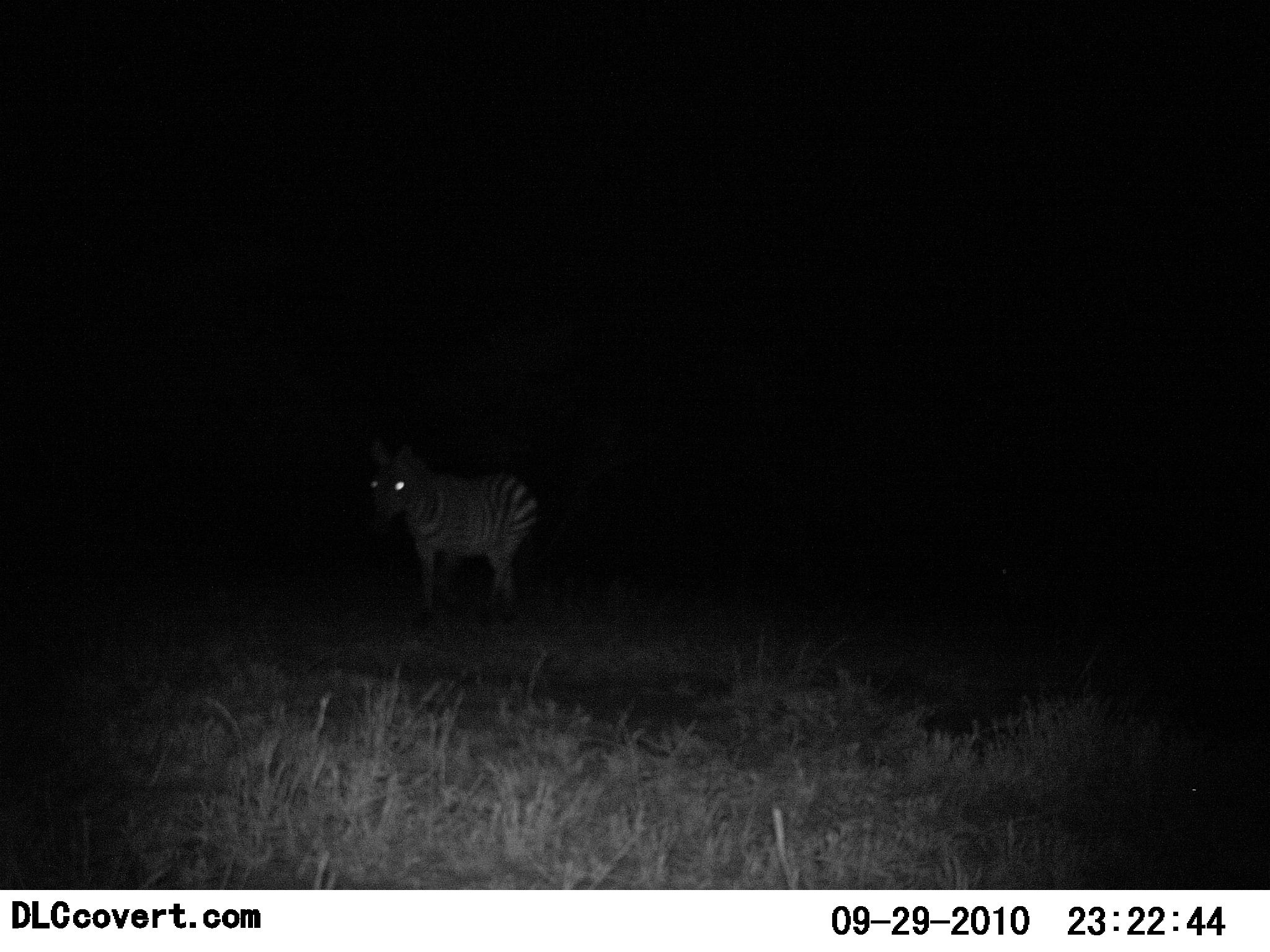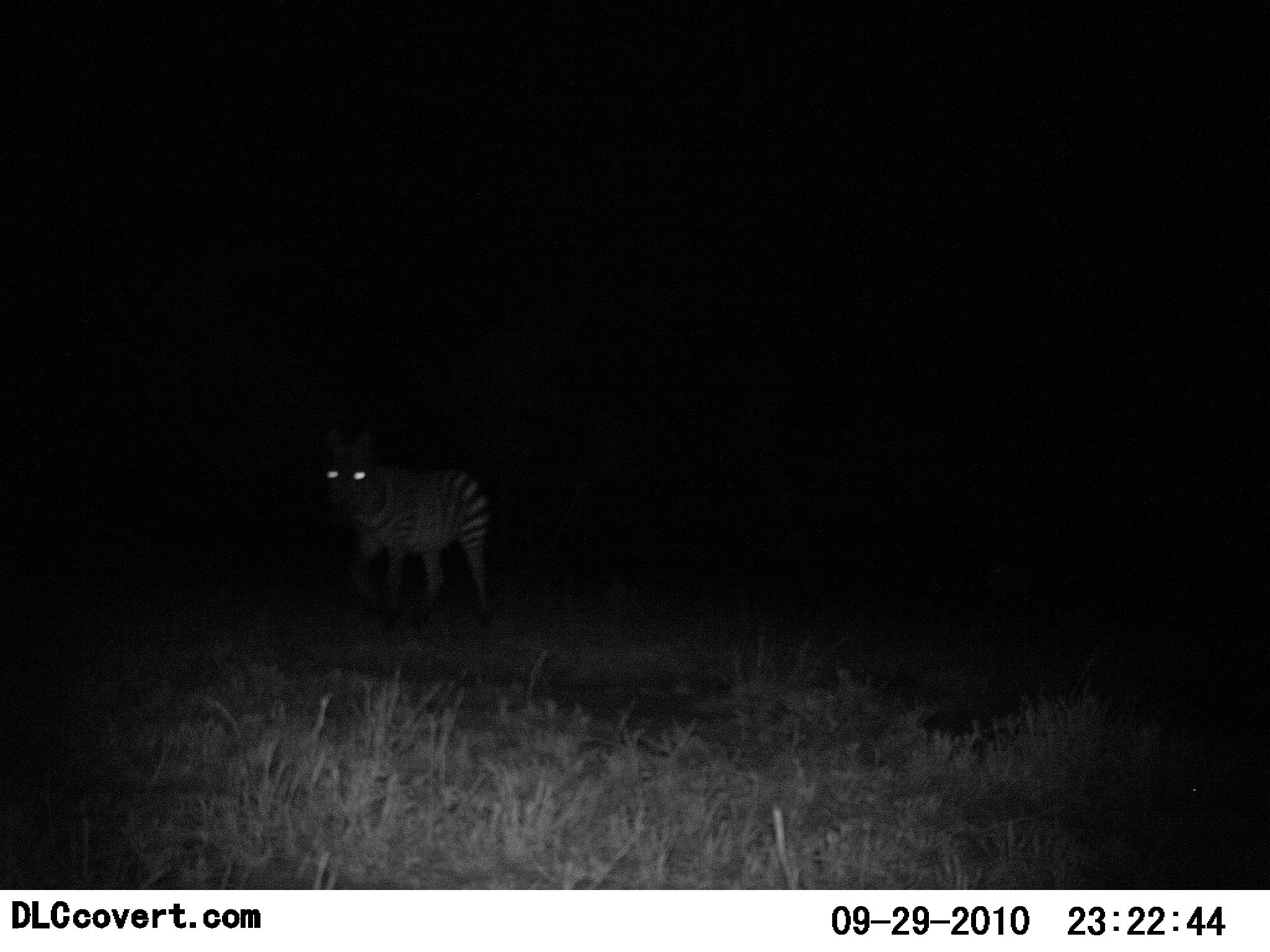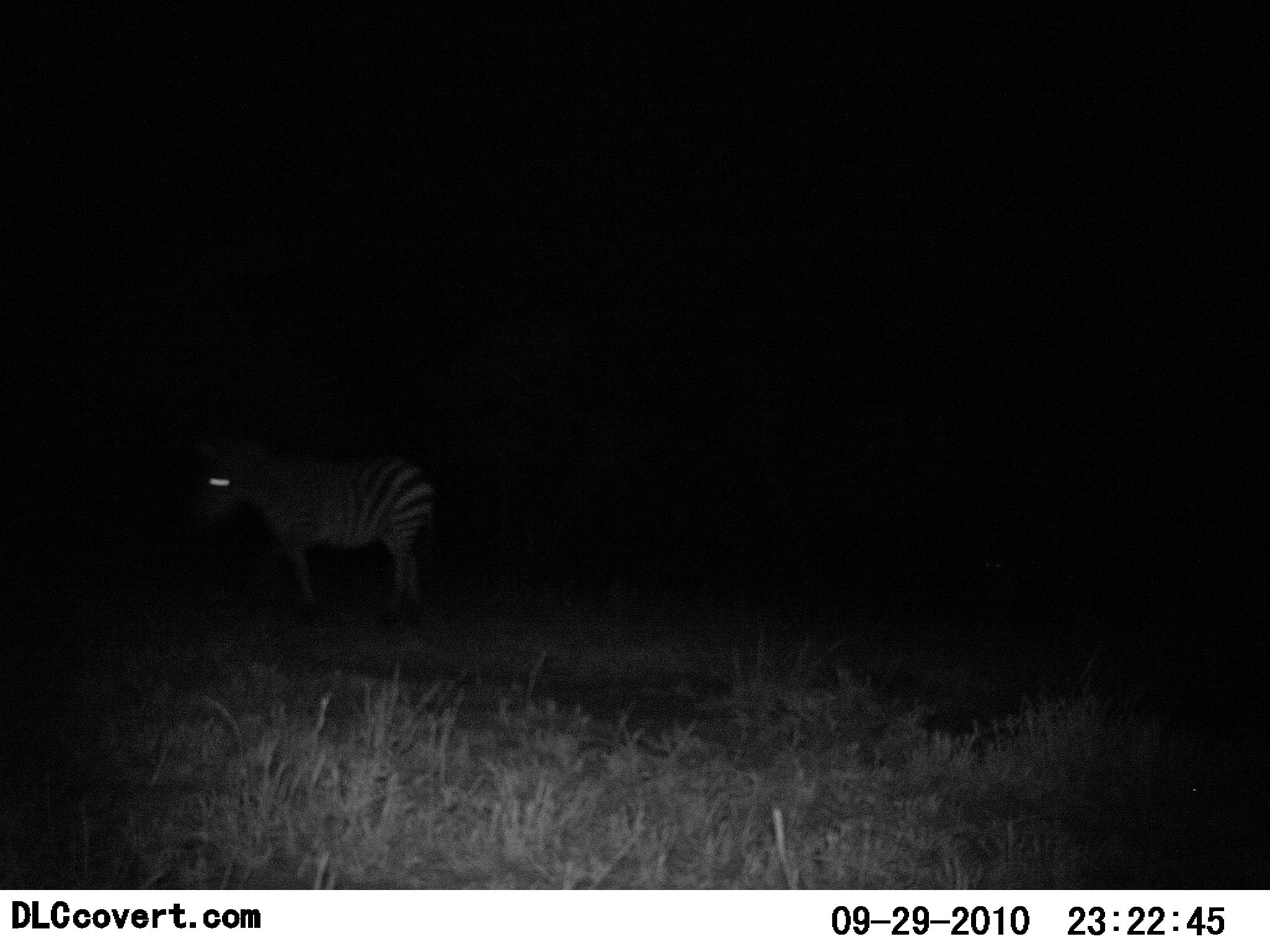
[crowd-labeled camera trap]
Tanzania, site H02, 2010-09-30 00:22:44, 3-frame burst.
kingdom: Animalia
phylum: Chordata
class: Mammalia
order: Perissodactyla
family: Equidae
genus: Equus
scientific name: Equus quagga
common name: plains zebra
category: zebra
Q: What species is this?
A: Zebra (plains zebra) (Equus quagga).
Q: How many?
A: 1.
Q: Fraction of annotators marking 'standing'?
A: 21%.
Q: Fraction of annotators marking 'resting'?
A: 0%.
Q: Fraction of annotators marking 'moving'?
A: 79%.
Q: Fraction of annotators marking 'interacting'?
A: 0%.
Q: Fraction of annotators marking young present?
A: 0%.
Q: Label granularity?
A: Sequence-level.